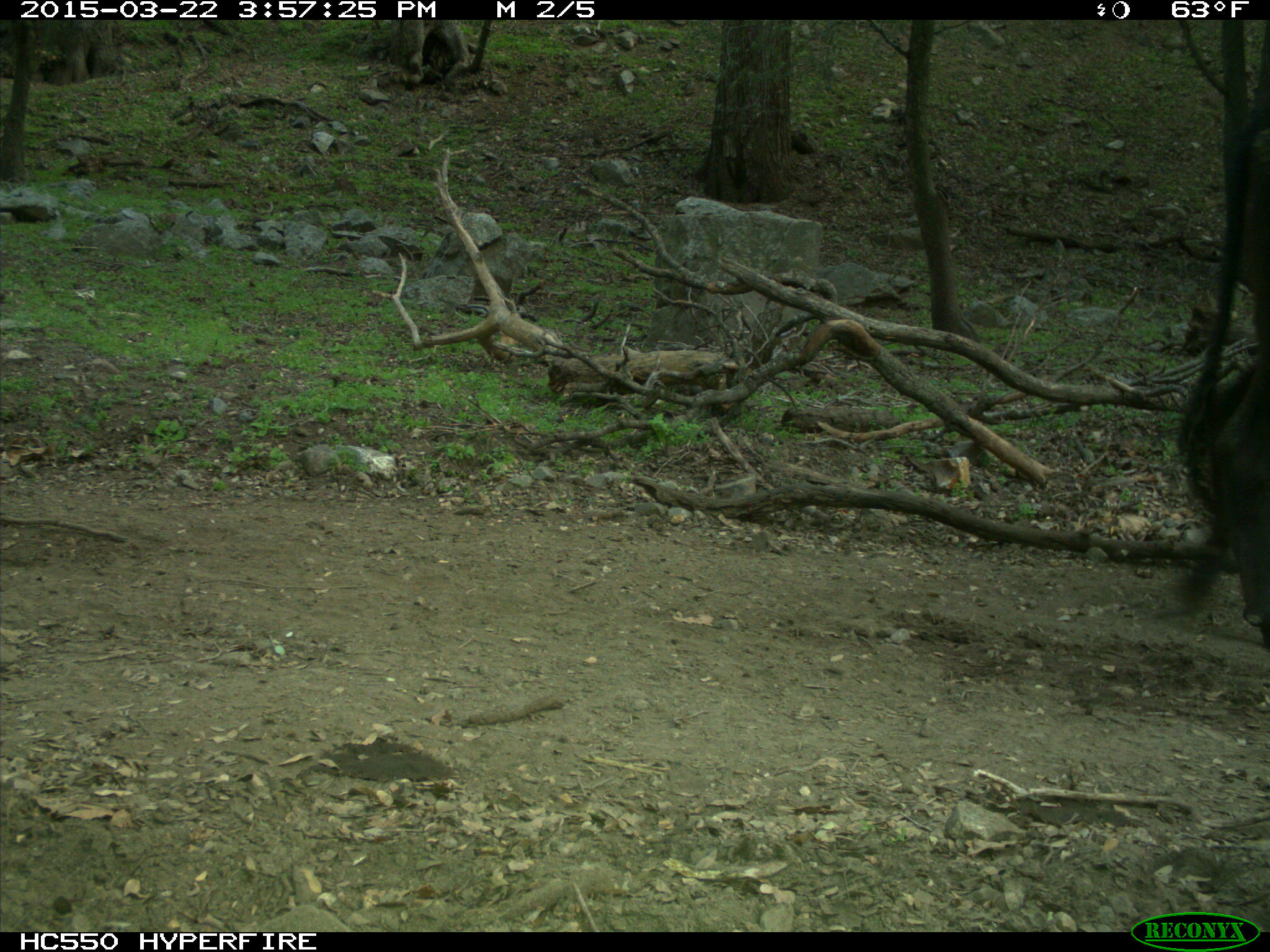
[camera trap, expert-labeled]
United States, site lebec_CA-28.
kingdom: Animalia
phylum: Chordata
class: Mammalia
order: Artiodactyla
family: Bovidae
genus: Bos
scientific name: Bos taurus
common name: domestic cow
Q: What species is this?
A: Bos taurus (domestic cow).